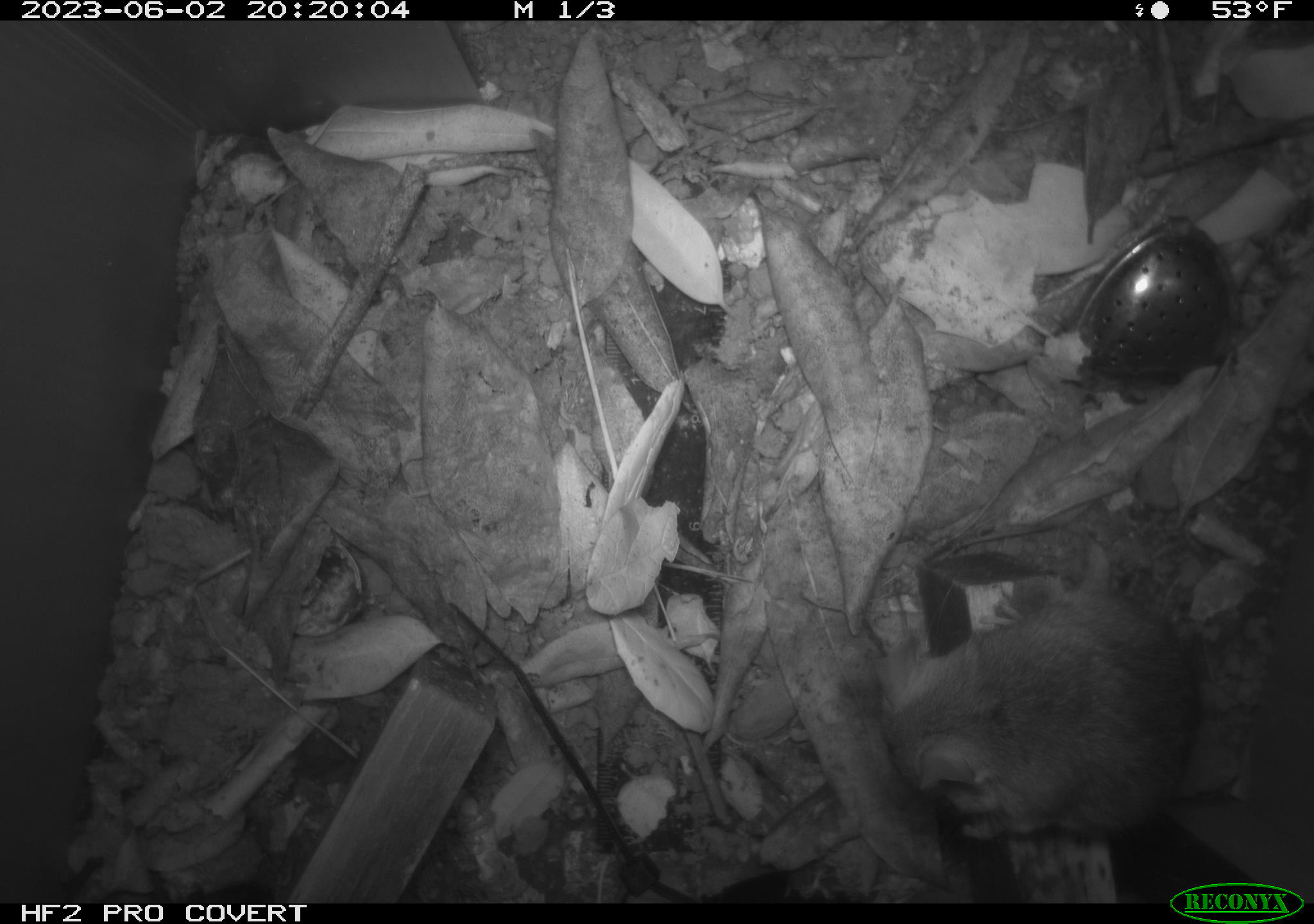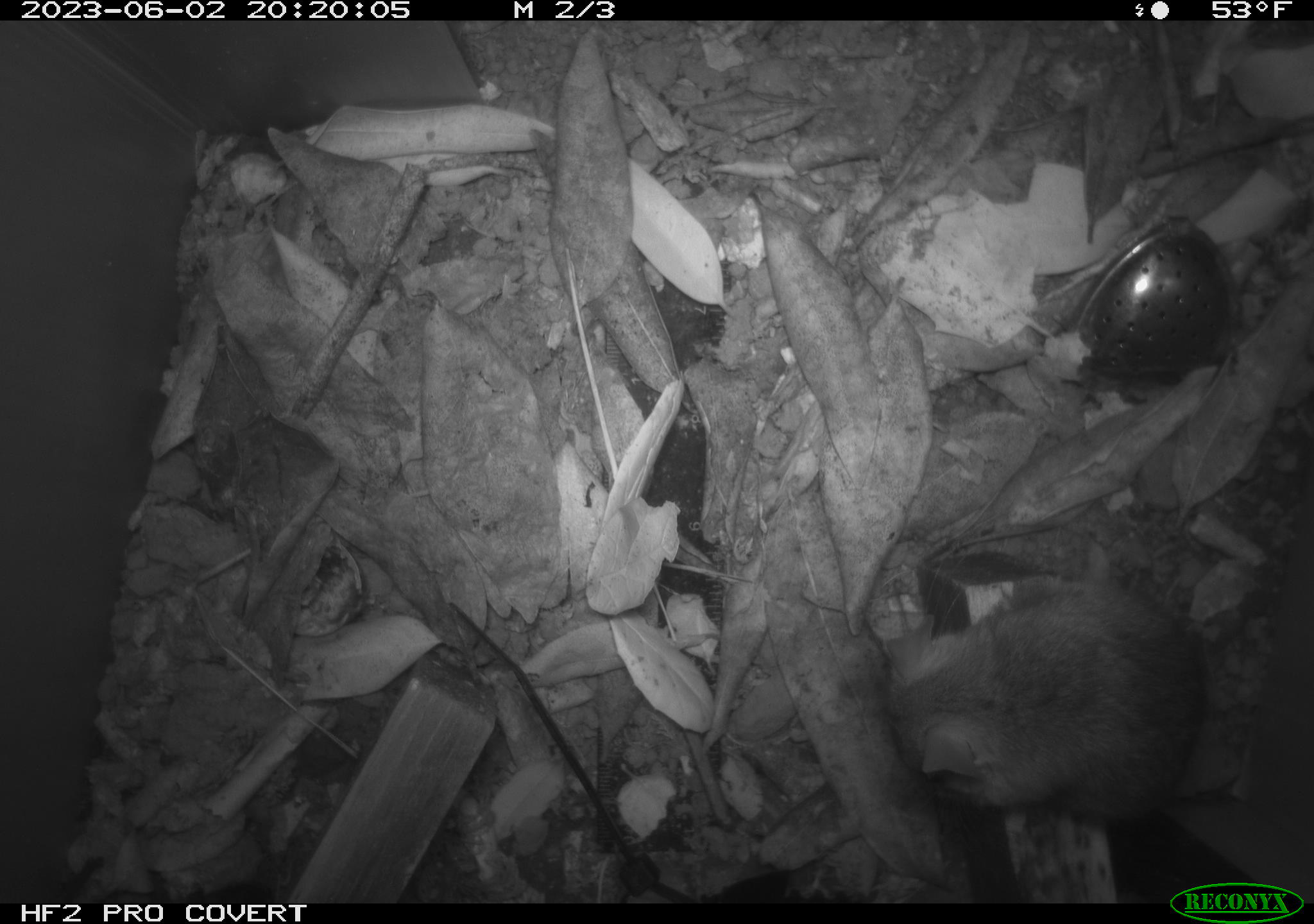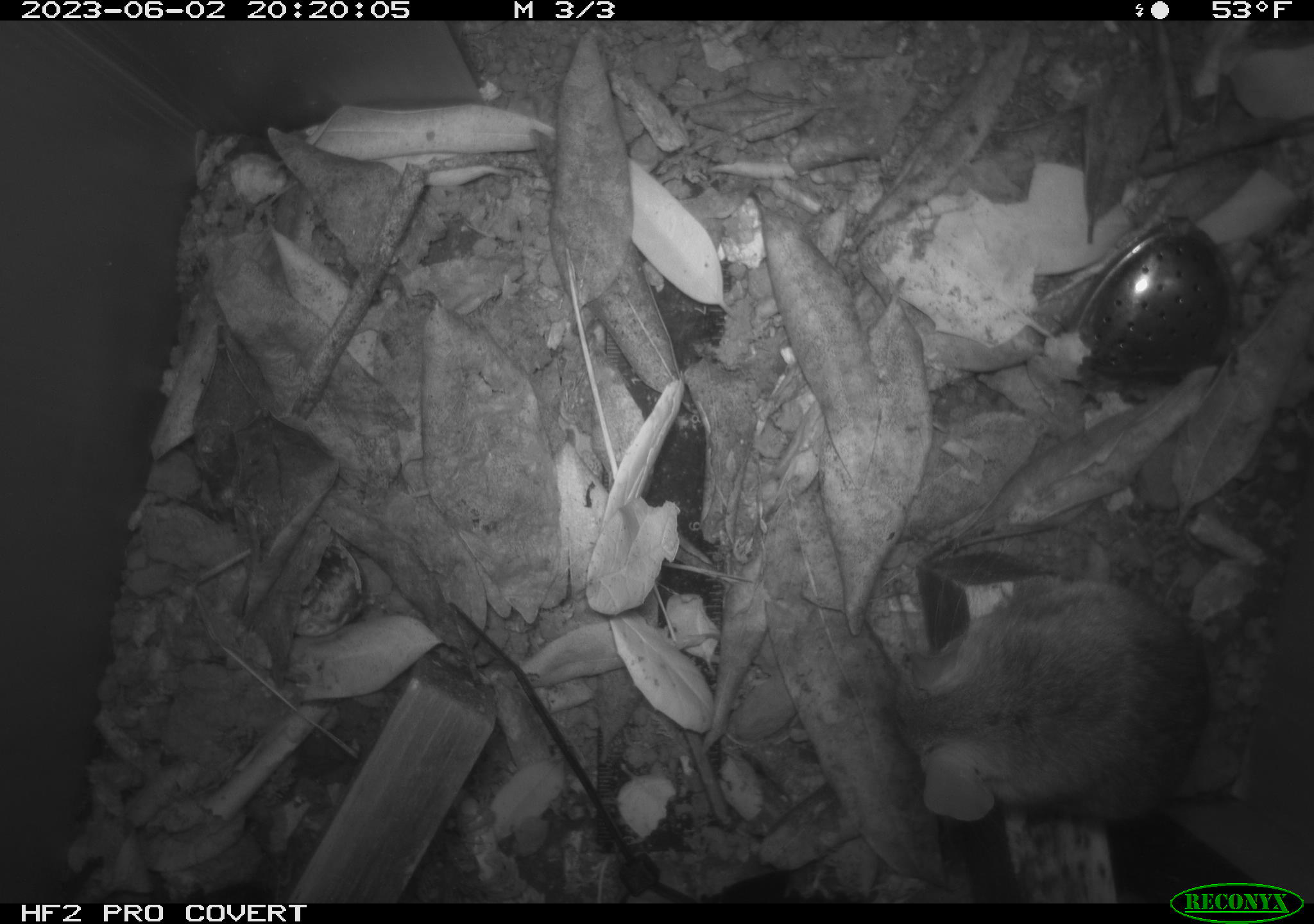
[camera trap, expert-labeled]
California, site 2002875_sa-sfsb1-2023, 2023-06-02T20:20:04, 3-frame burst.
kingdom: Animalia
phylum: Chordata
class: Mammalia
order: Rodentia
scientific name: Rodentia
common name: mouse species